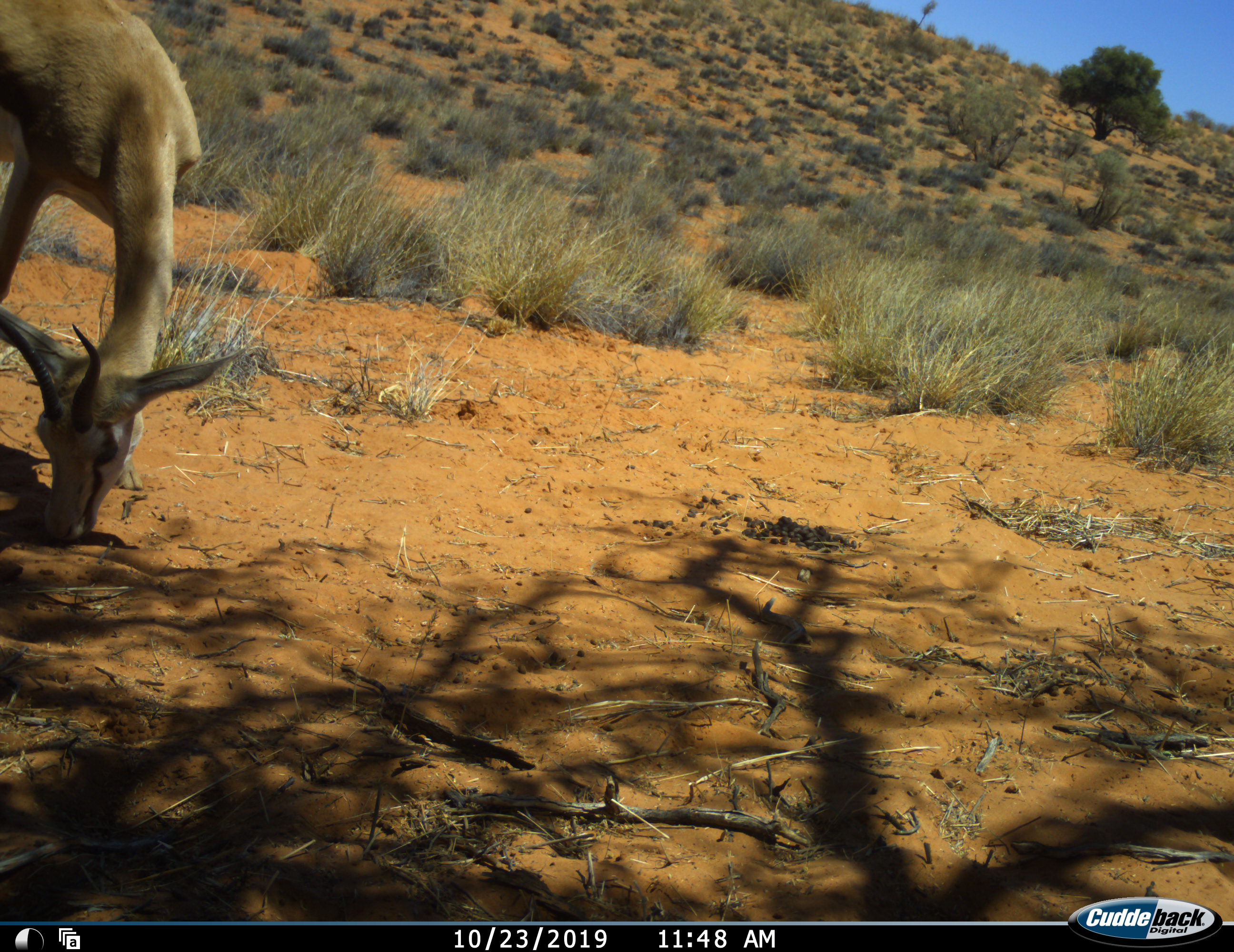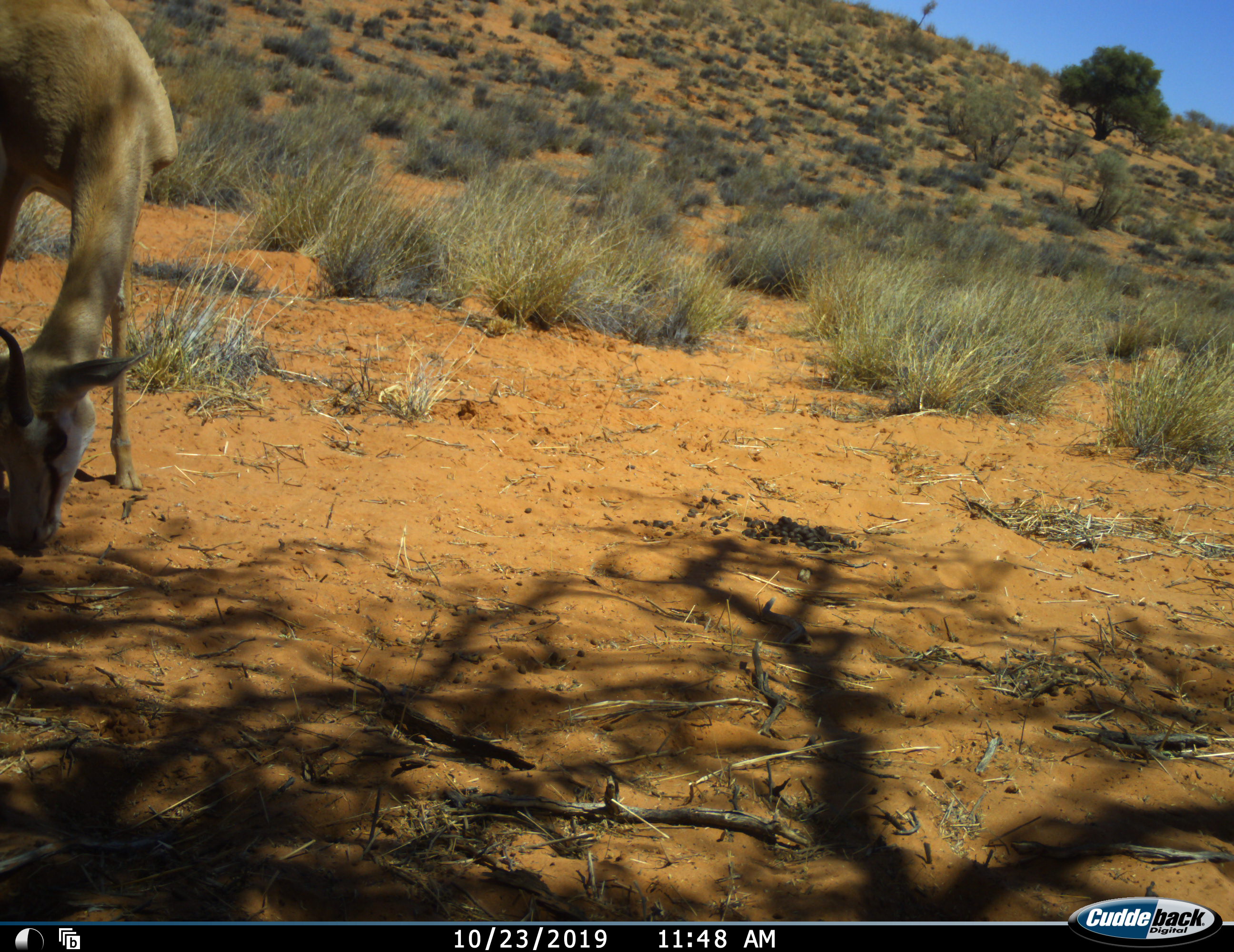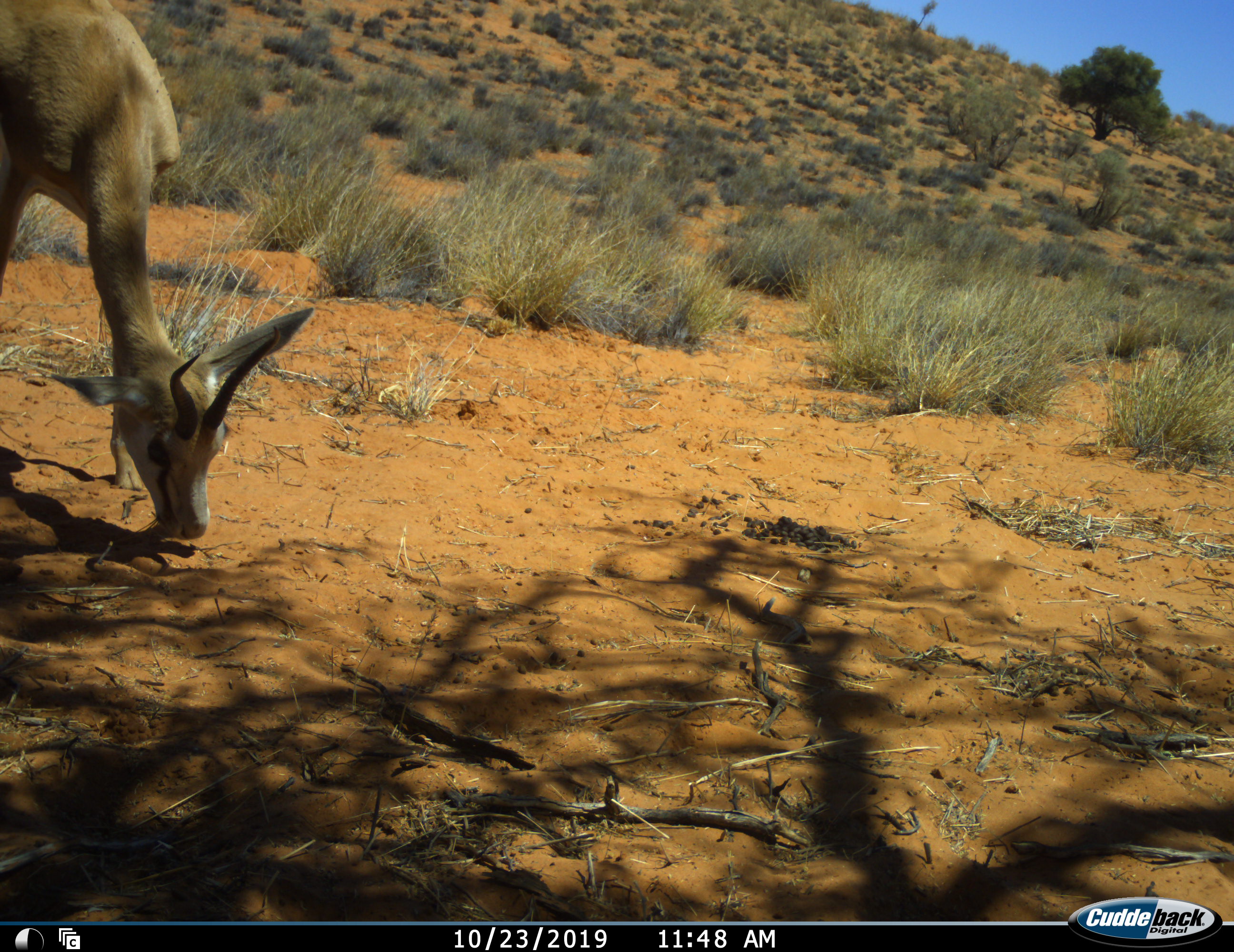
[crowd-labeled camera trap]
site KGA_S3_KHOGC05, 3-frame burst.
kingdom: Animalia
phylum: Chordata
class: Mammalia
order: Artiodactyla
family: Bovidae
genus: Antidorcas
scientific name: Antidorcas marsupialis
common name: springbok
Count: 1.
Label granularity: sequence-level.